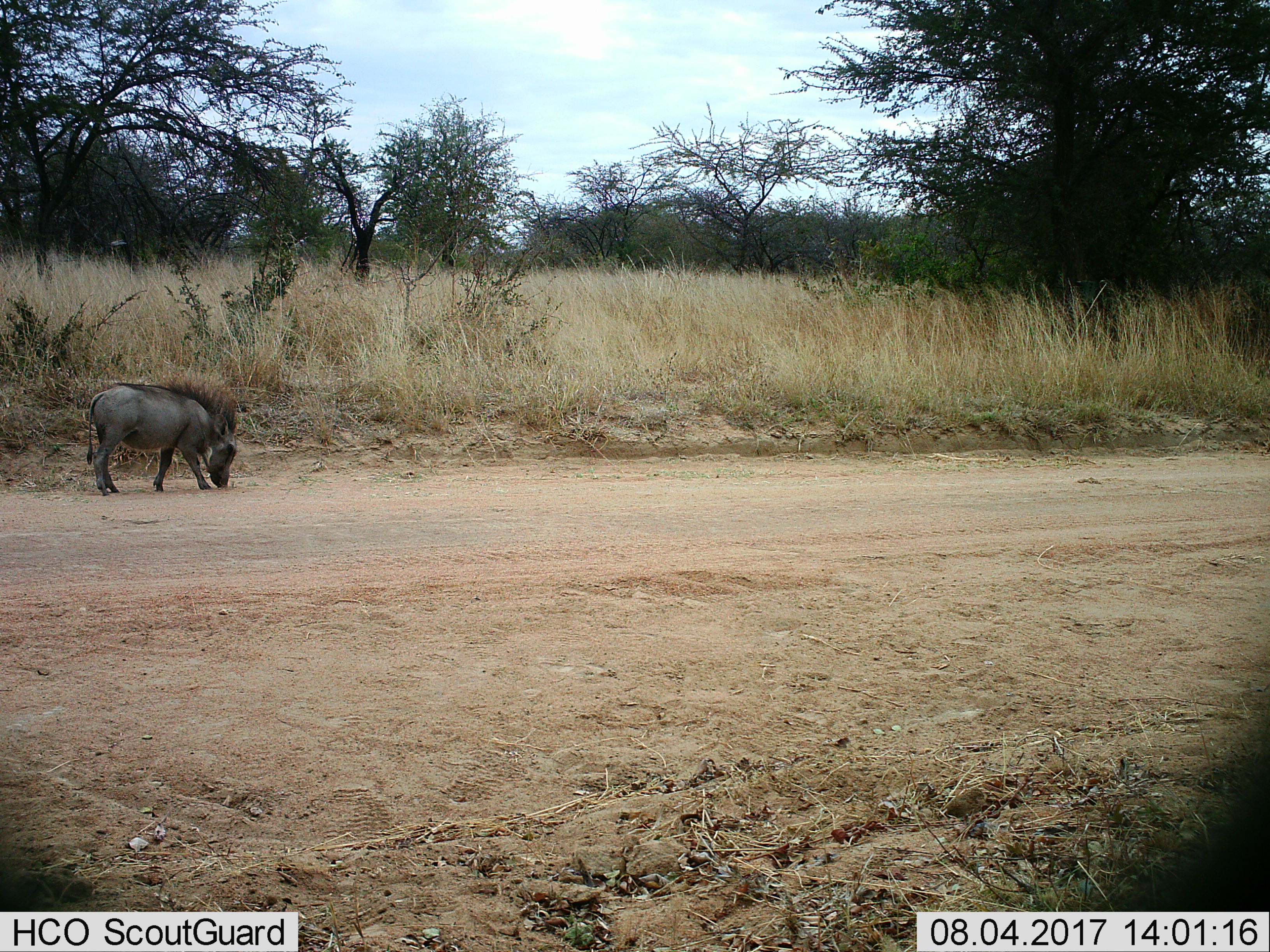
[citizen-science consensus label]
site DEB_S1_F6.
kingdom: Animalia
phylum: Chordata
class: Mammalia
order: Artiodactyla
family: Suidae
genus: Phacochoerus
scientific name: Phacochoerus africanus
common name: warthog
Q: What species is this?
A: Warthog (Phacochoerus africanus).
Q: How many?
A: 1.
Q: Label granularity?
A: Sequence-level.